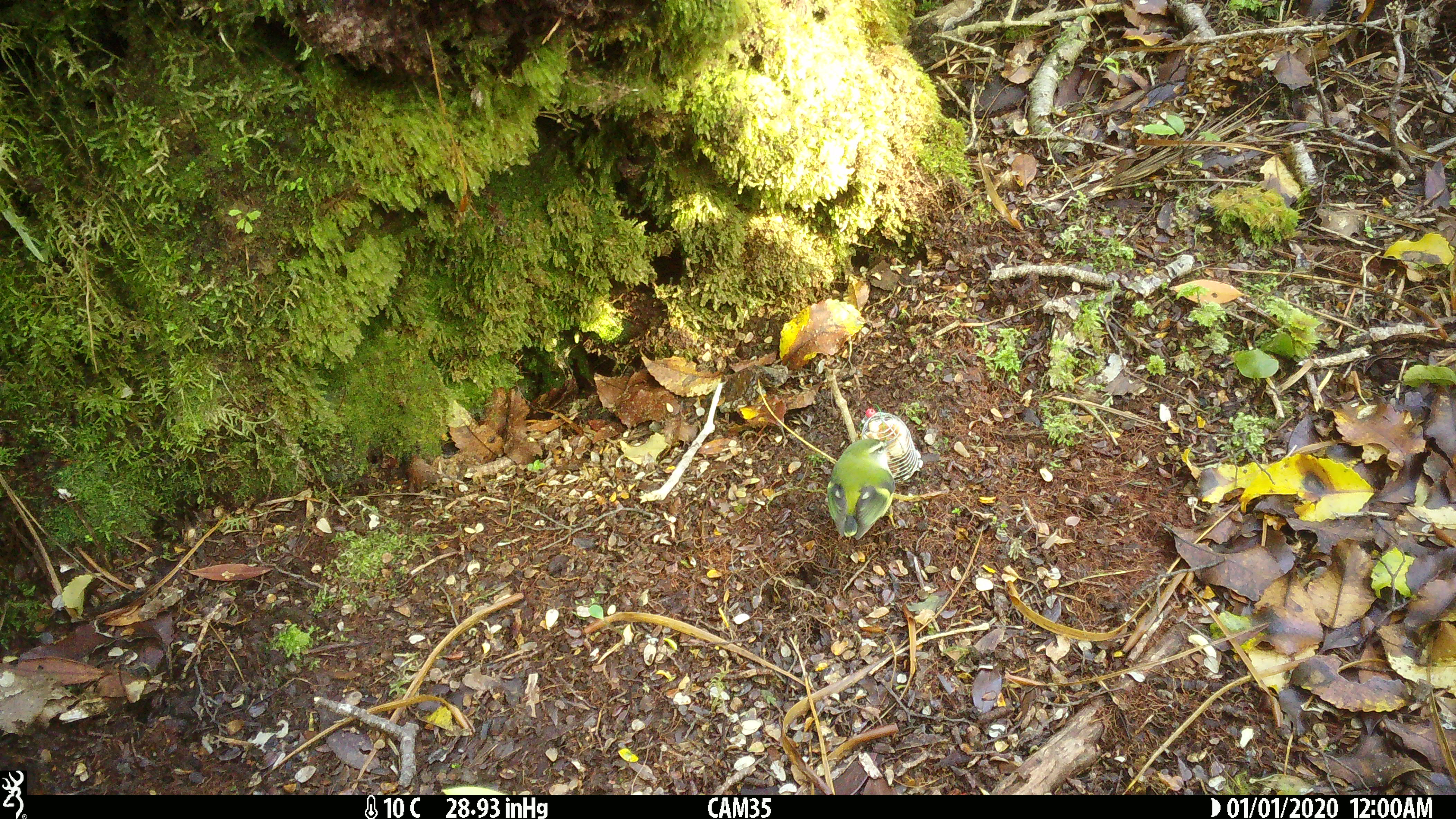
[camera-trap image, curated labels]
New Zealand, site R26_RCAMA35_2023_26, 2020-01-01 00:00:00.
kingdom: Animalia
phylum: Chordata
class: Aves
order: Passeriformes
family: Acanthisittidae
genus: Acanthisitta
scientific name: Acanthisitta chloris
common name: rifleman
Rifleman (Acanthisitta chloris).